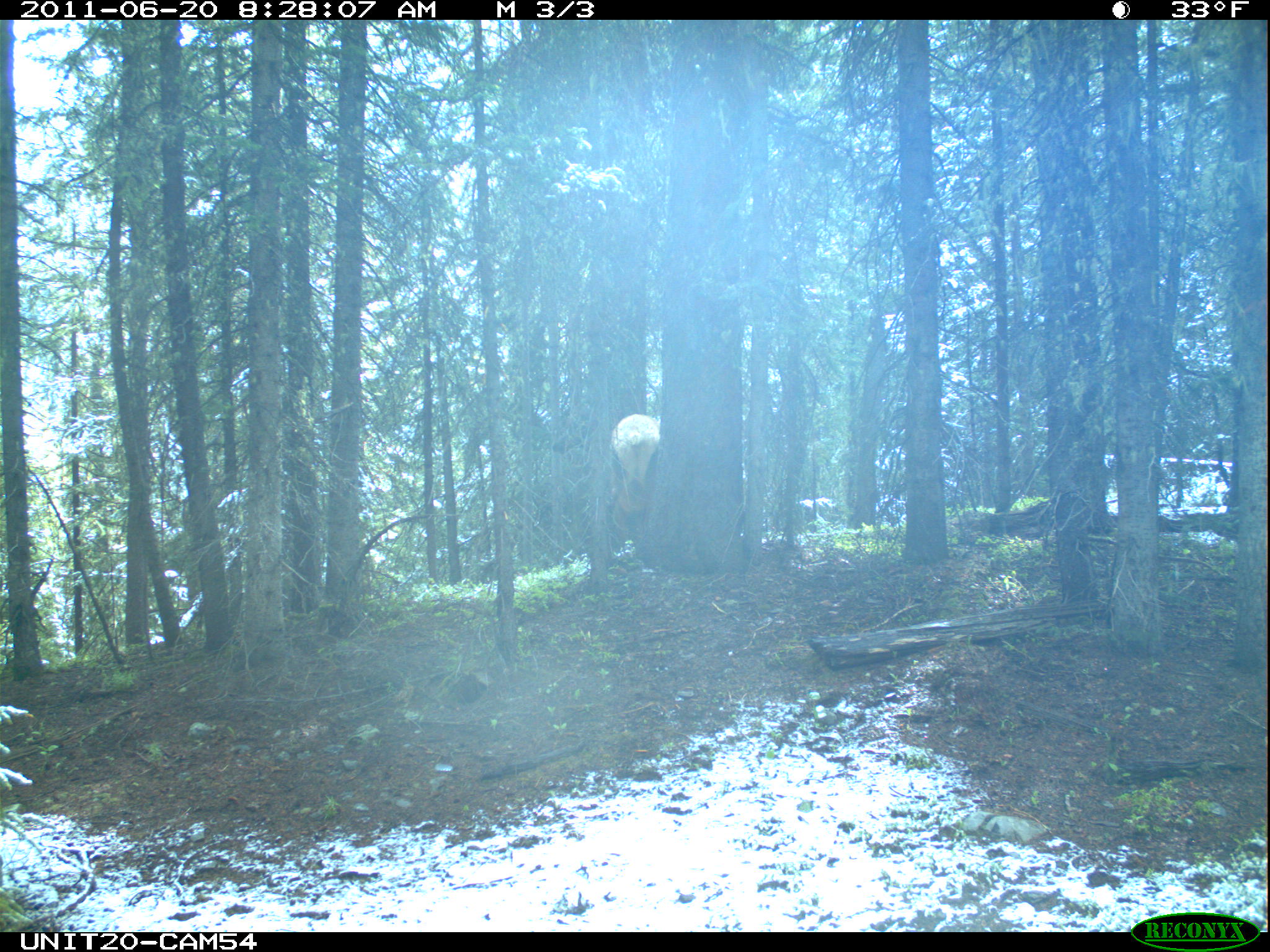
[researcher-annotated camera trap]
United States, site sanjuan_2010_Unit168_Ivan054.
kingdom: Animalia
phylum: Chordata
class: Mammalia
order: Artiodactyla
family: Cervidae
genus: Cervus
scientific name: Cervus elaphus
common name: red deer